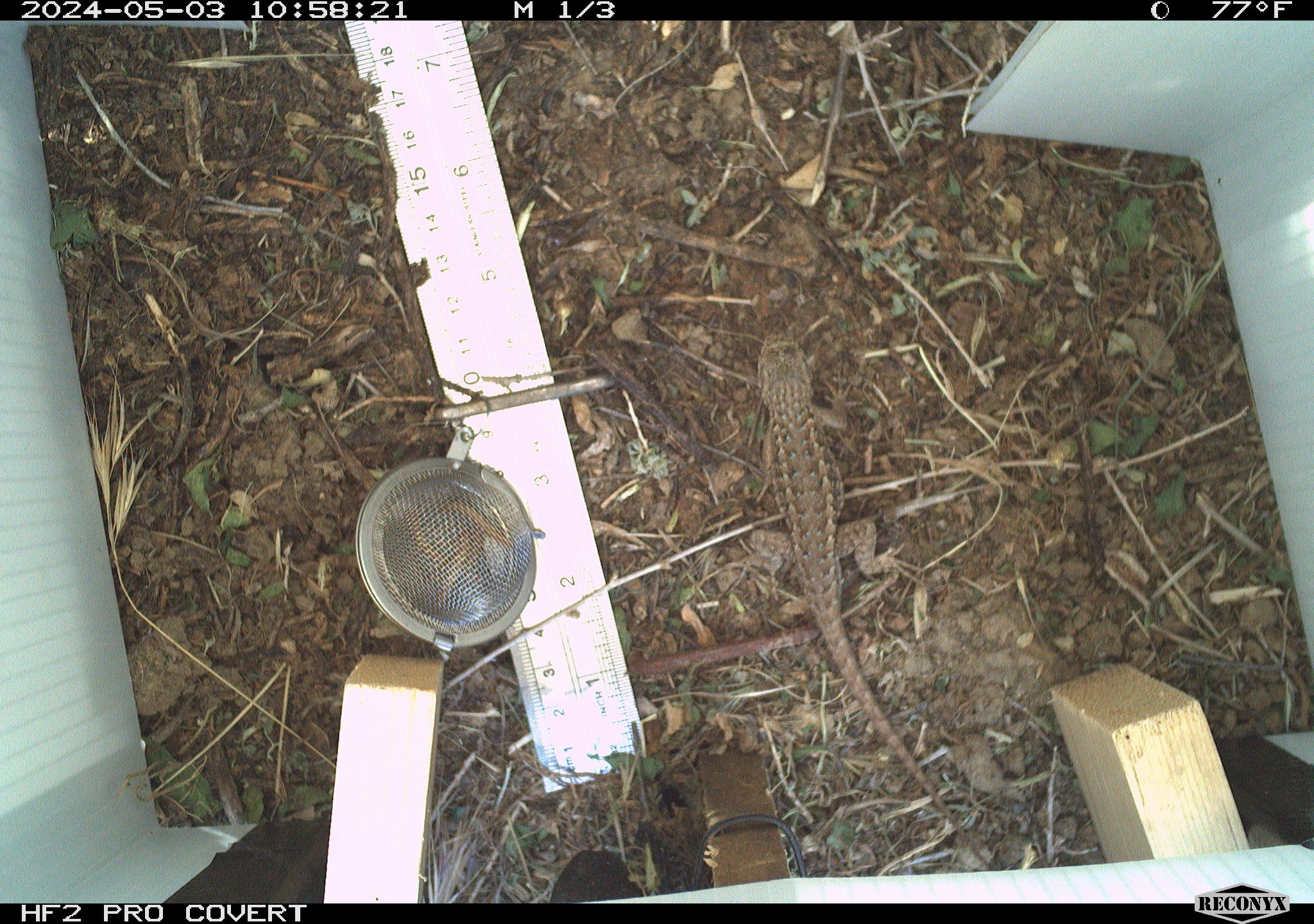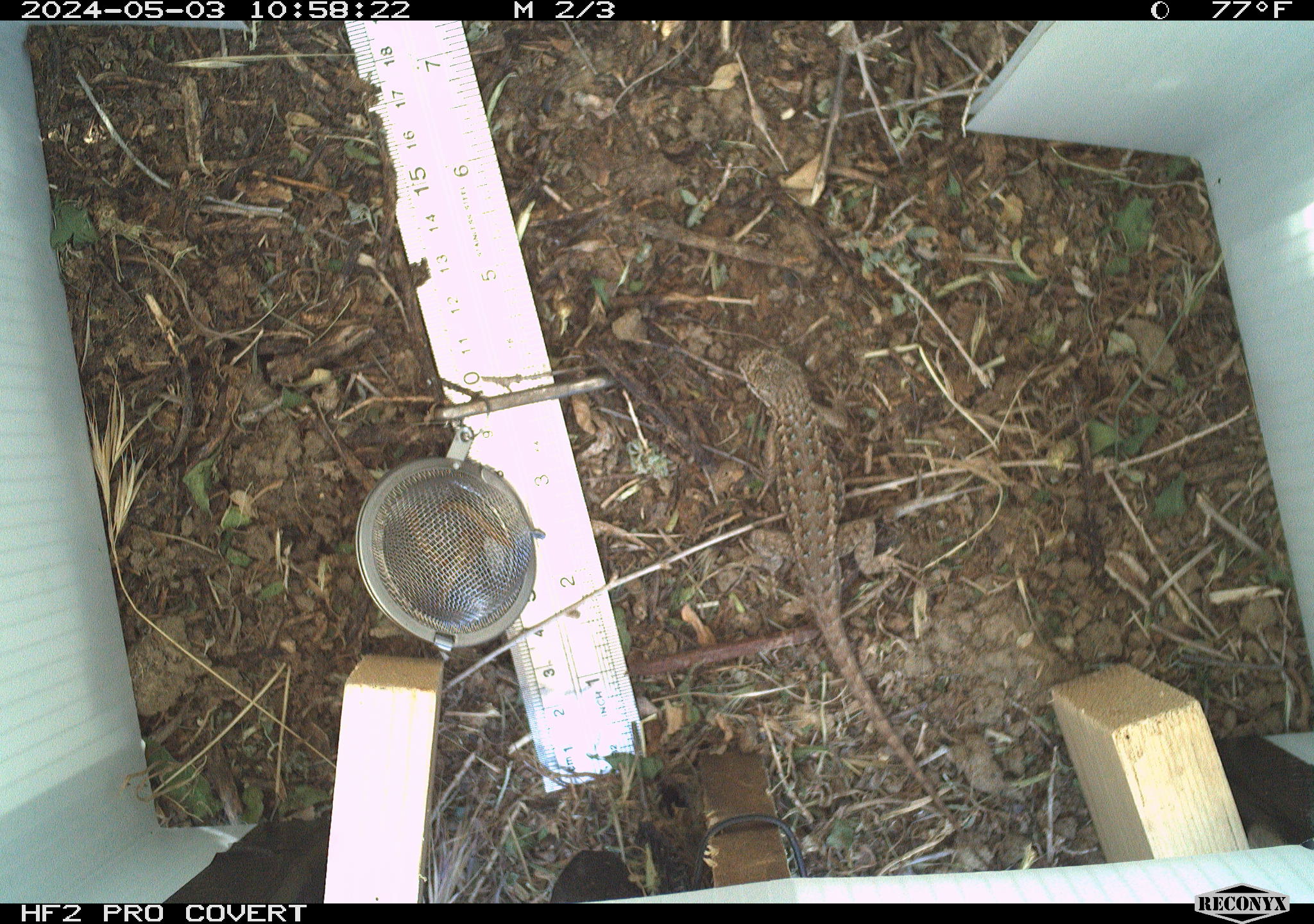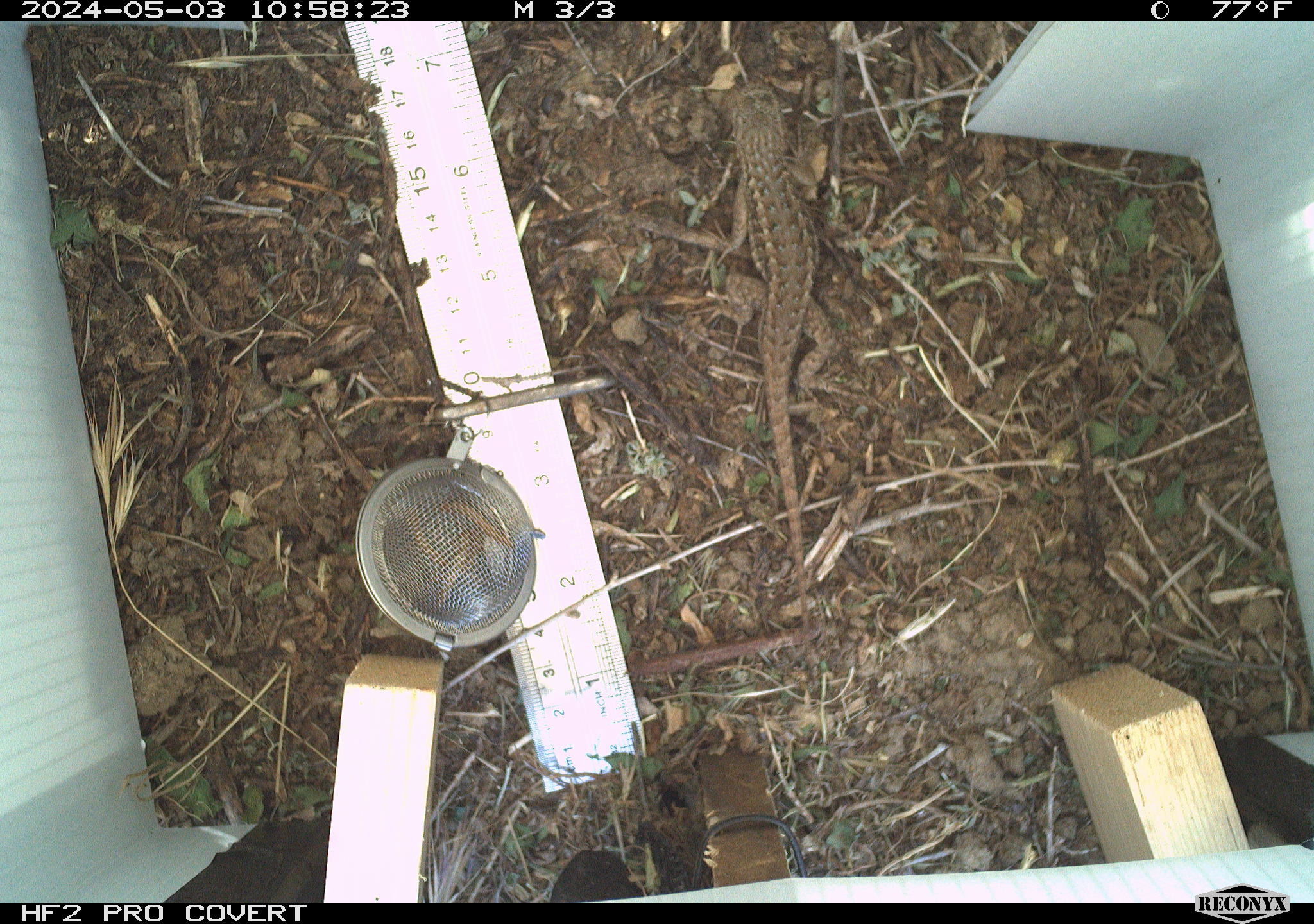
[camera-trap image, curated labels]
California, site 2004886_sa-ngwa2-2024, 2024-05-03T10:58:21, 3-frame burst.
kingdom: Animalia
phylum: Chordata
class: Reptilia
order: Squamata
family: Phrynosomatidae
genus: Sceloporus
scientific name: Sceloporus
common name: spiny lizards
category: sceloporus species